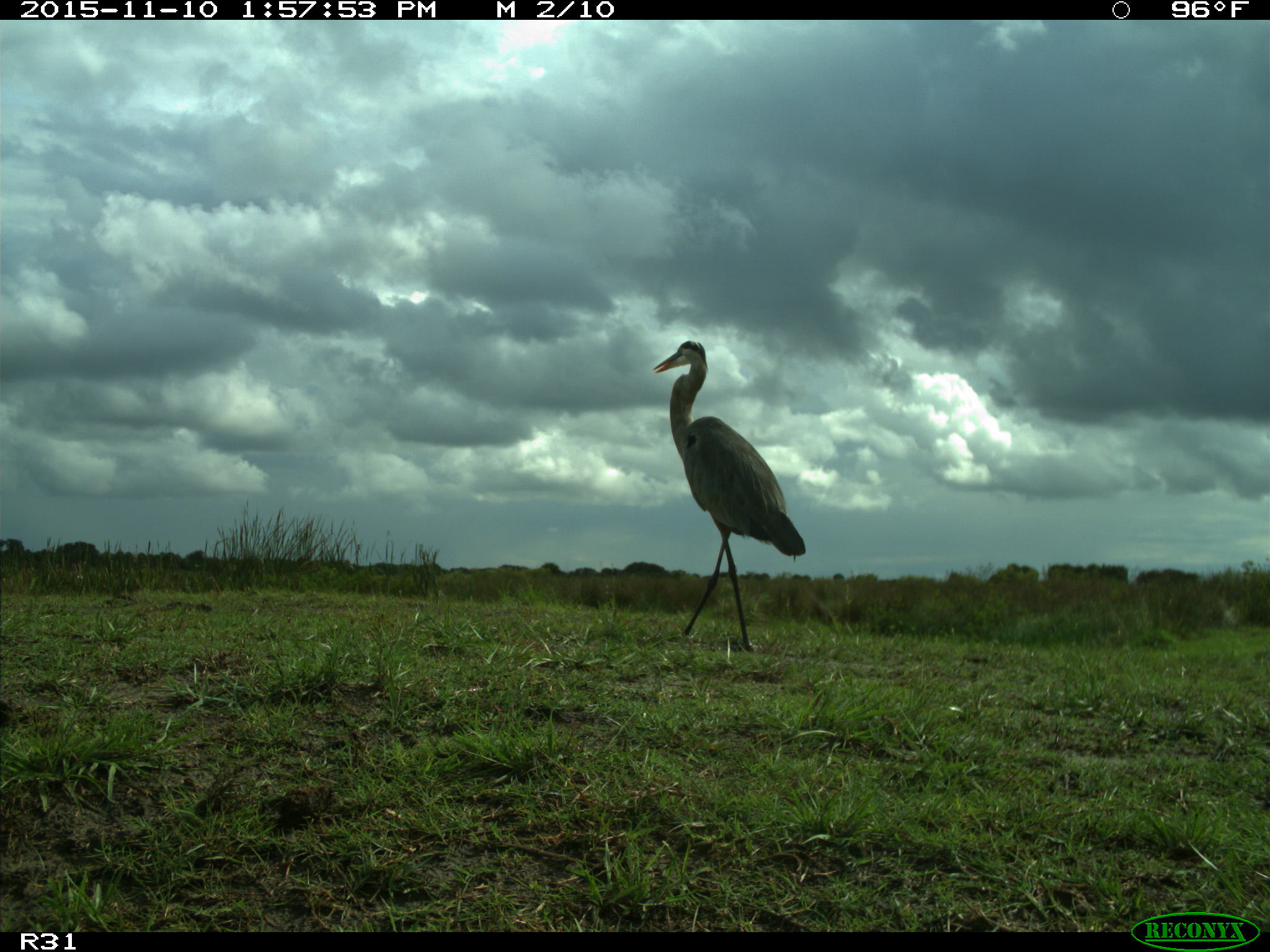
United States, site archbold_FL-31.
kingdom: Animalia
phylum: Chordata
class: Aves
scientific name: Aves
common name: birds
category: unidentified bird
Unidentified bird (birds) (Aves).